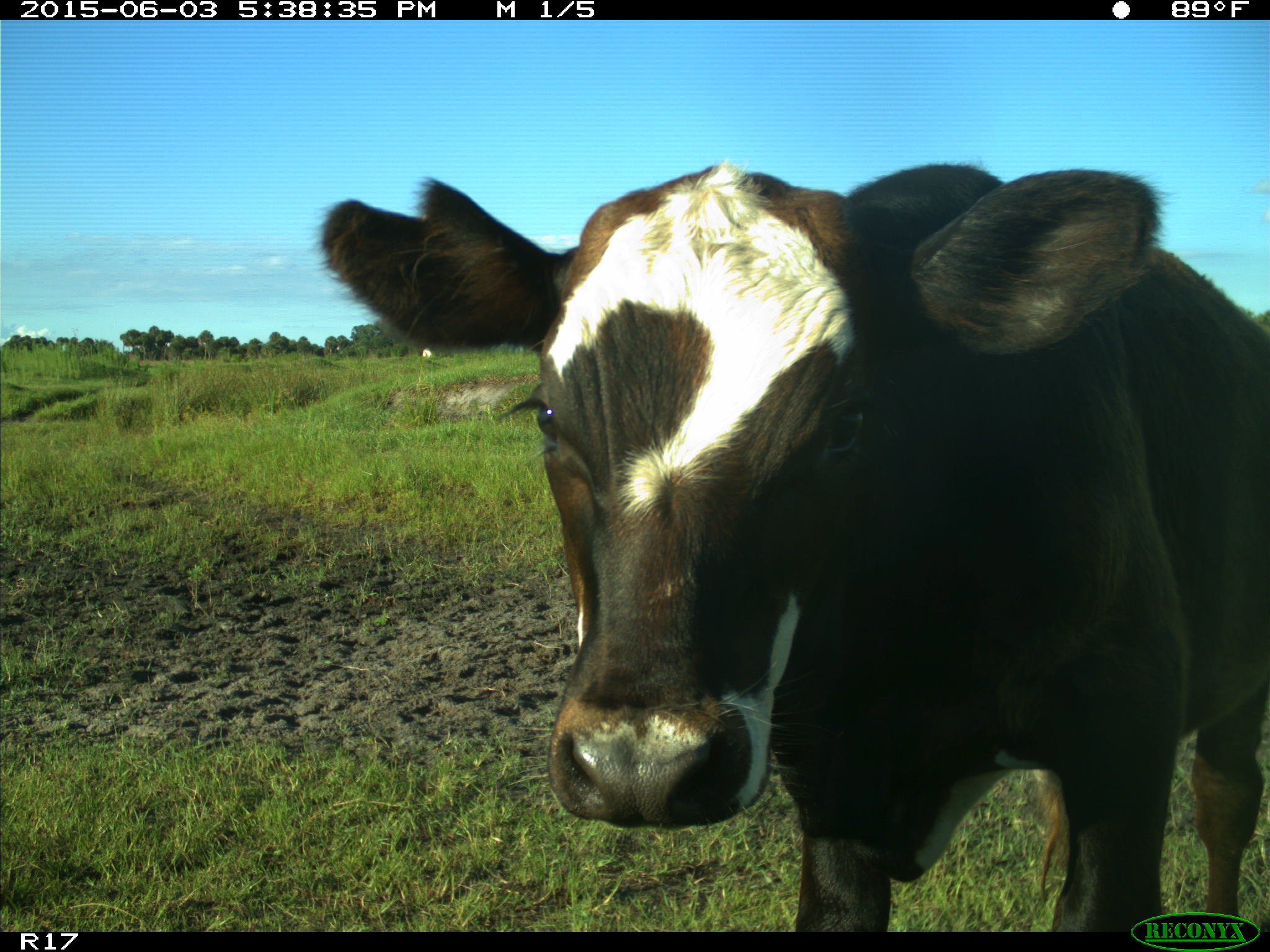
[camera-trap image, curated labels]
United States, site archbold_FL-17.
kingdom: Animalia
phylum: Chordata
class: Mammalia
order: Artiodactyla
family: Bovidae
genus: Bos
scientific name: Bos taurus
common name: domestic cow